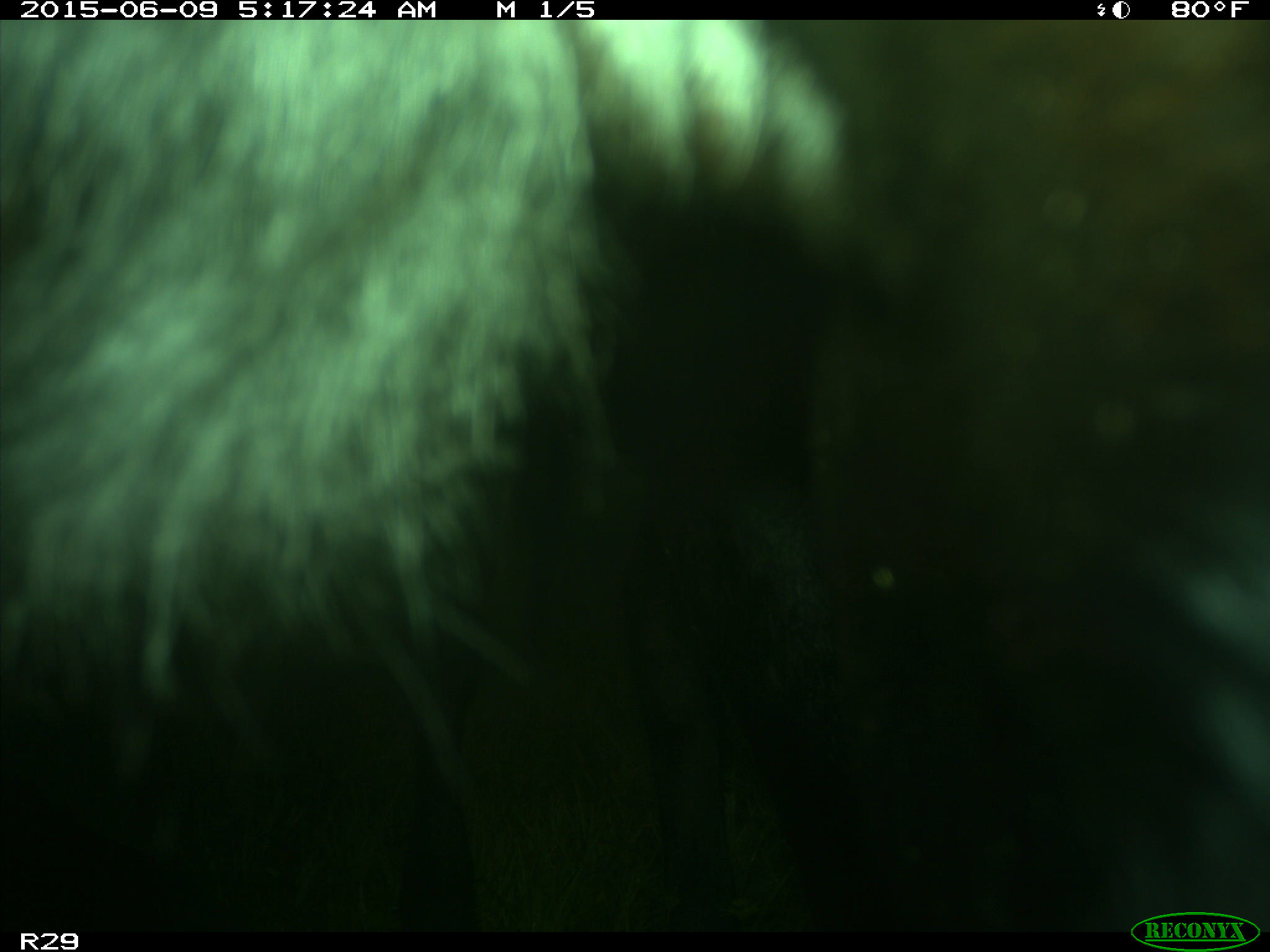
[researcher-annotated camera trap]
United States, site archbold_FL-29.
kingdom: Animalia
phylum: Chordata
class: Mammalia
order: Artiodactyla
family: Bovidae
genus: Bos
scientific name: Bos taurus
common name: domestic cow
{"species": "Bos taurus (domestic cow)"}